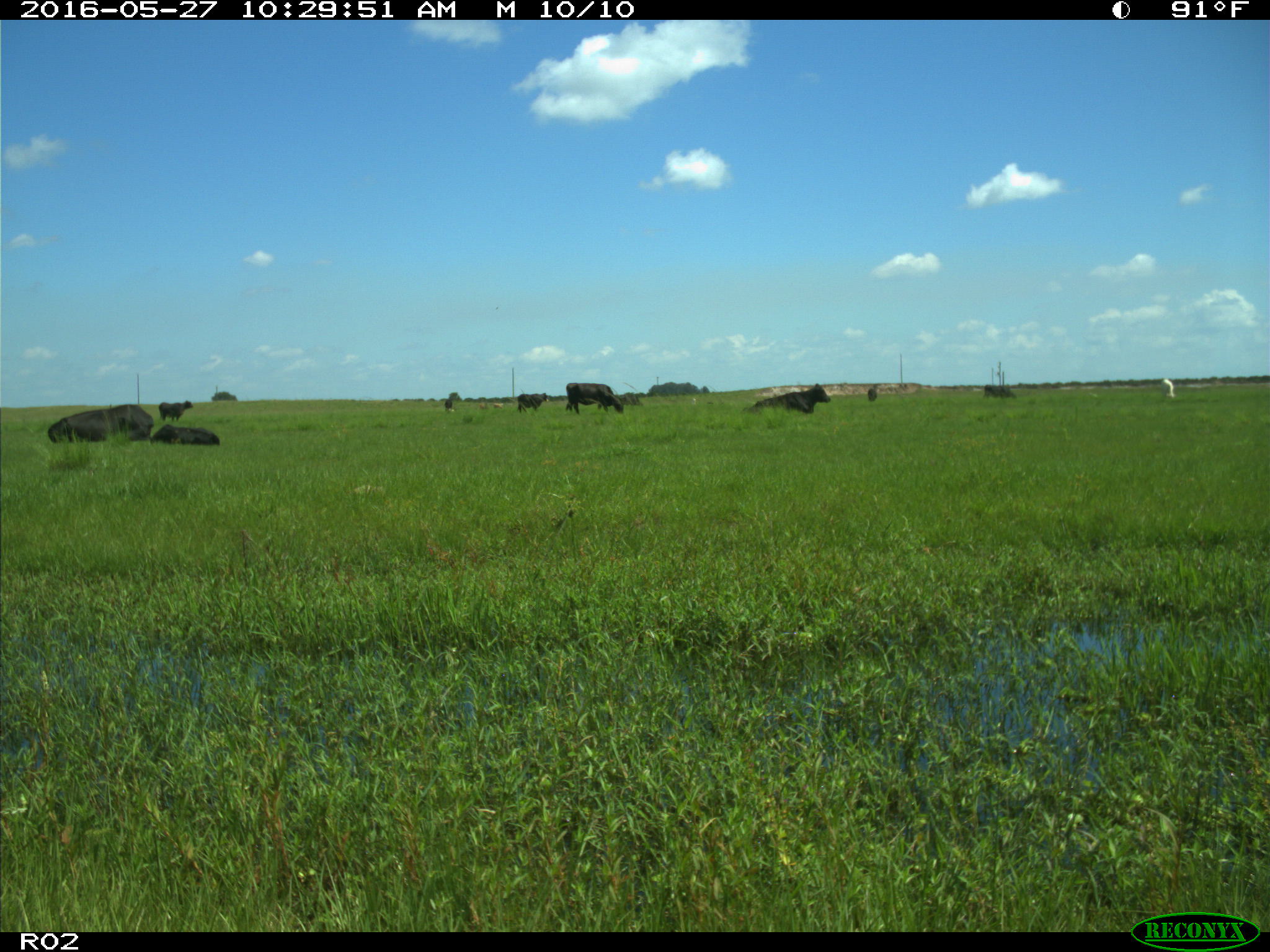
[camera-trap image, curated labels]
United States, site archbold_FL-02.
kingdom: Animalia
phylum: Chordata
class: Mammalia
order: Artiodactyla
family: Bovidae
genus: Bos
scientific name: Bos taurus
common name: domestic cow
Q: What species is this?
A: Bos taurus (domestic cow).